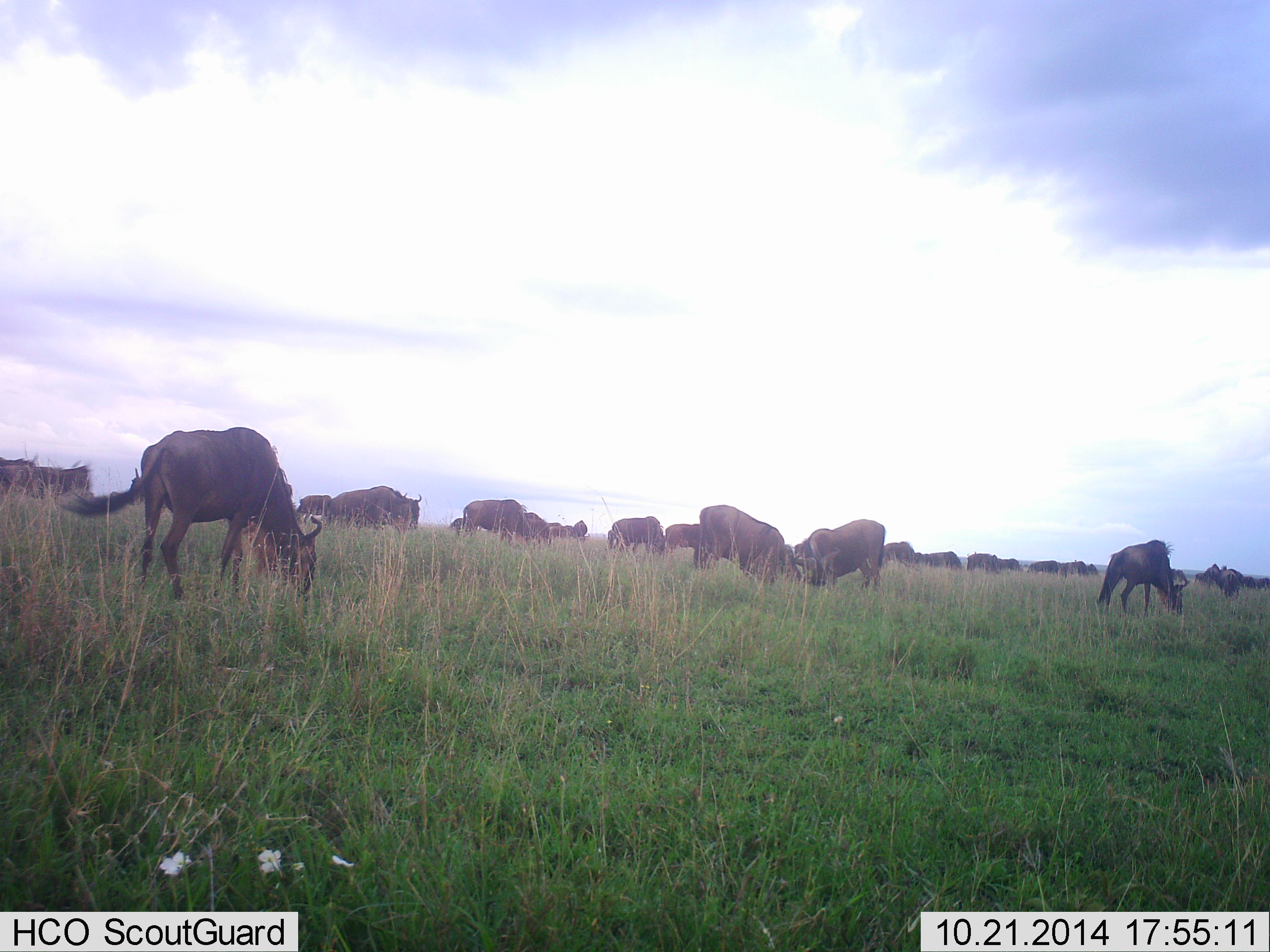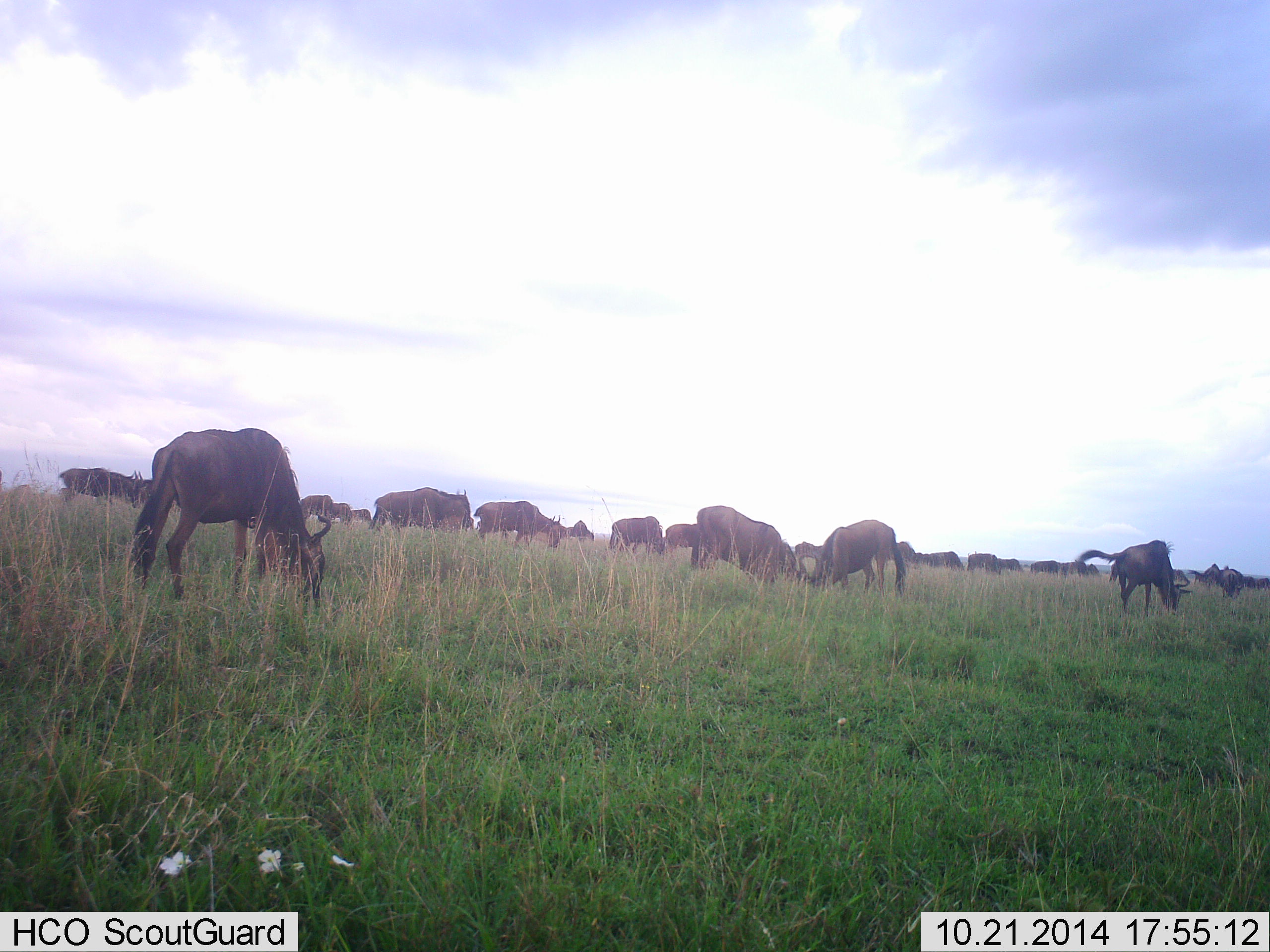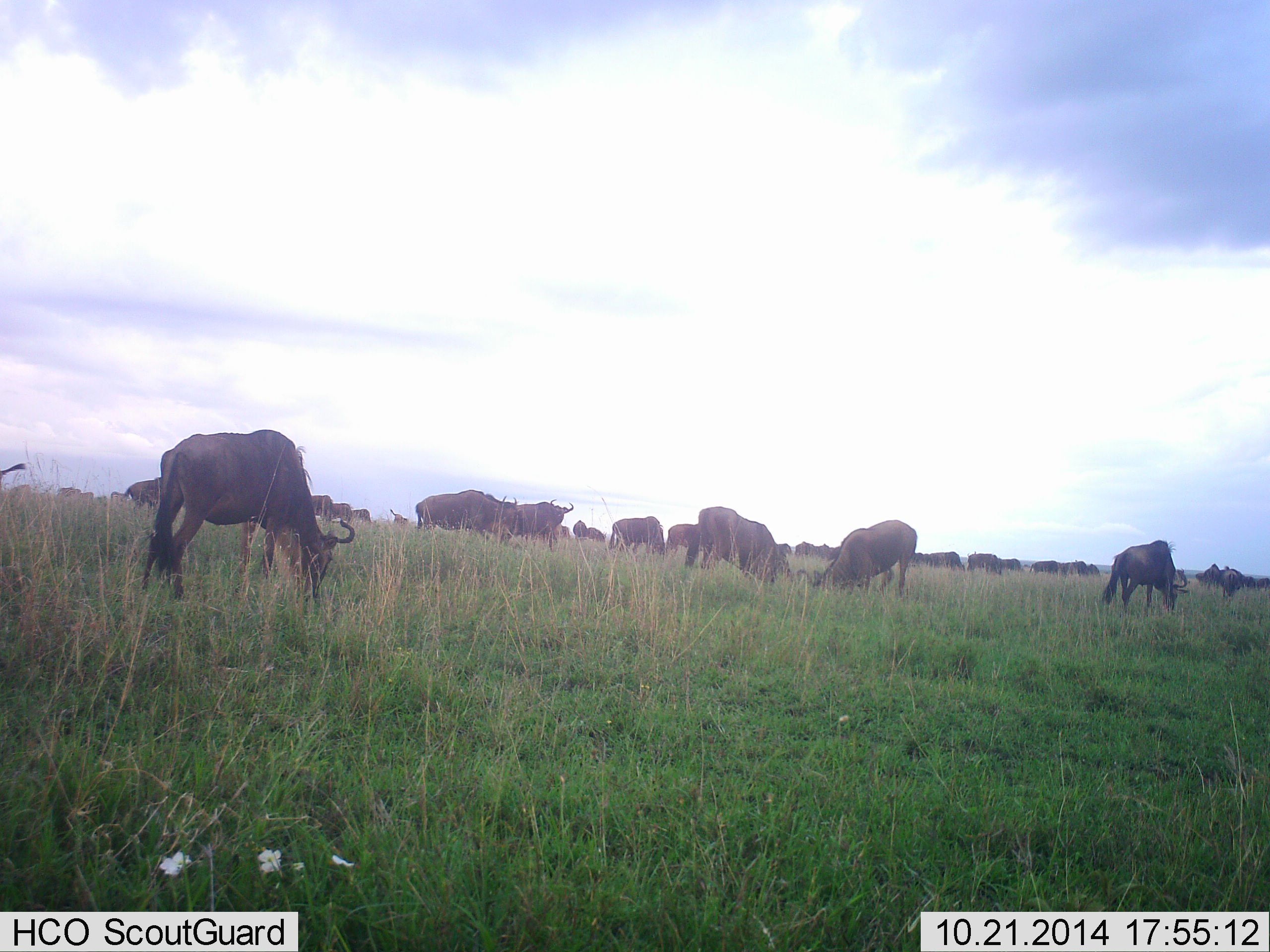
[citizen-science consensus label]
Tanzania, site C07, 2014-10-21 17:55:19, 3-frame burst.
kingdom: Animalia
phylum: Chordata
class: Mammalia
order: Artiodactyla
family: Bovidae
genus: Connochaetes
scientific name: Connochaetes taurinus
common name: blue wildebeest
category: wildebeest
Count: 11-50.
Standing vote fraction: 20%.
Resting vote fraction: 0%.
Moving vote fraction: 60%.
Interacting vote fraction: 0%.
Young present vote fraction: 10%.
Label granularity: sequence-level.